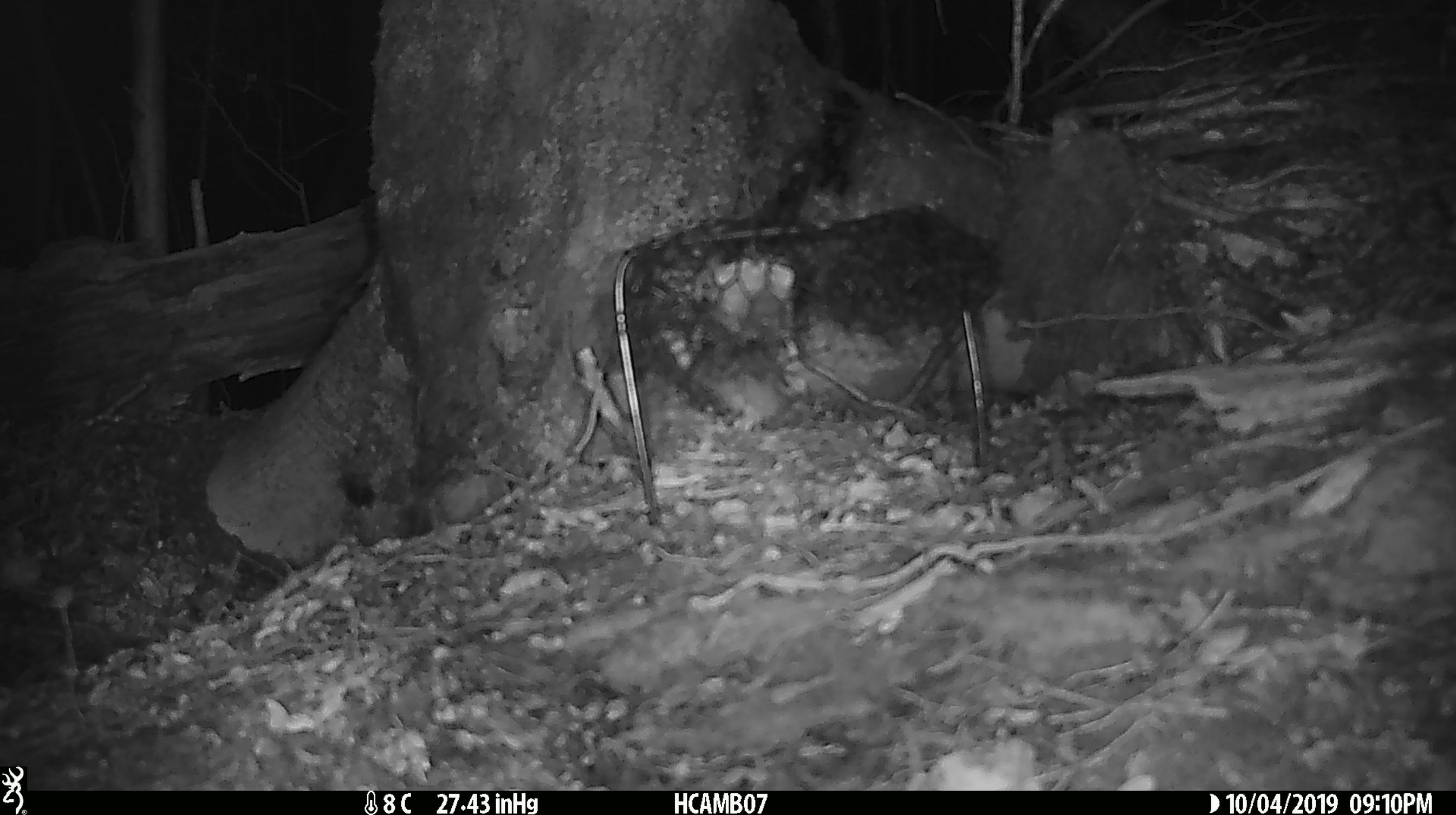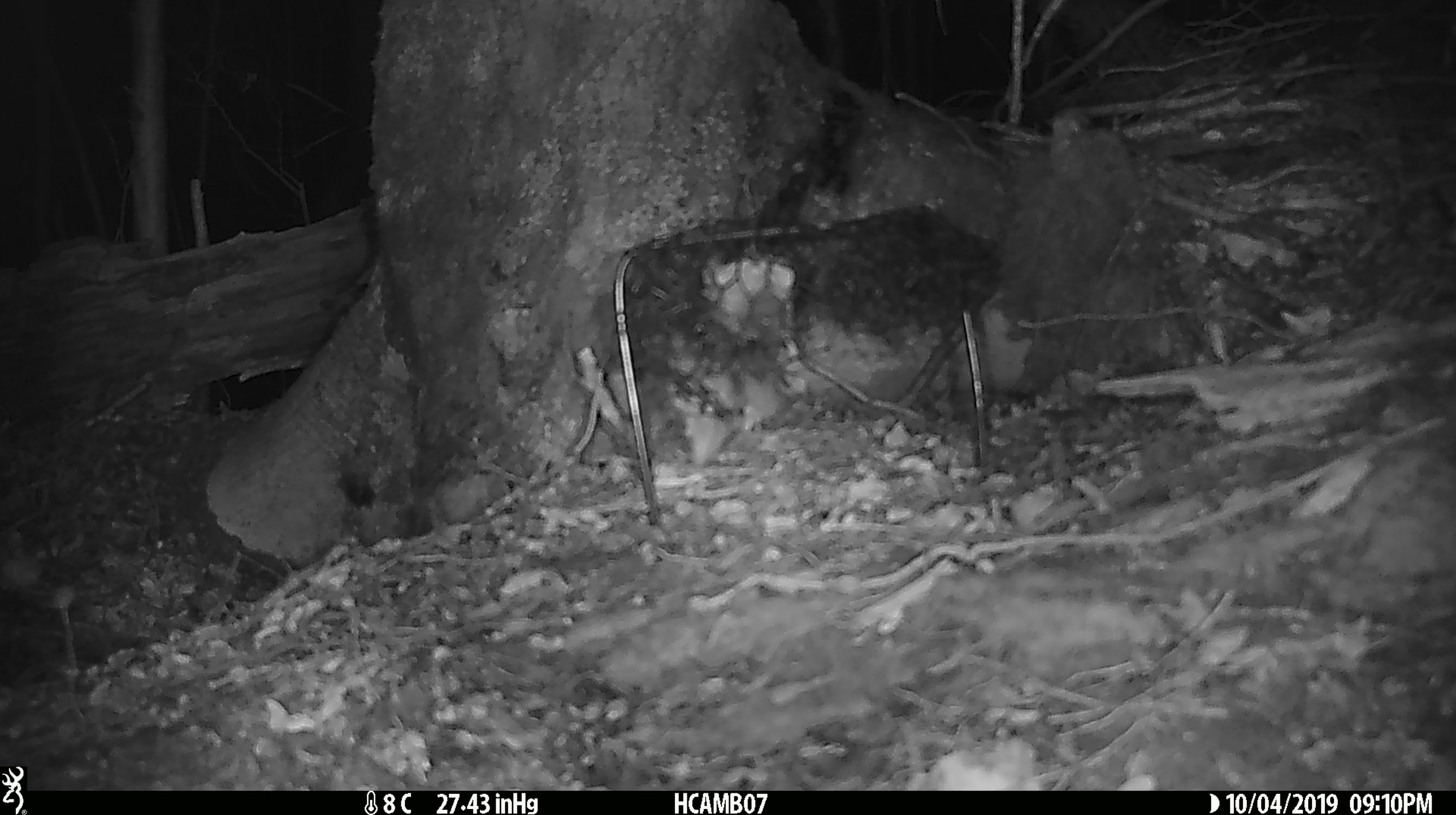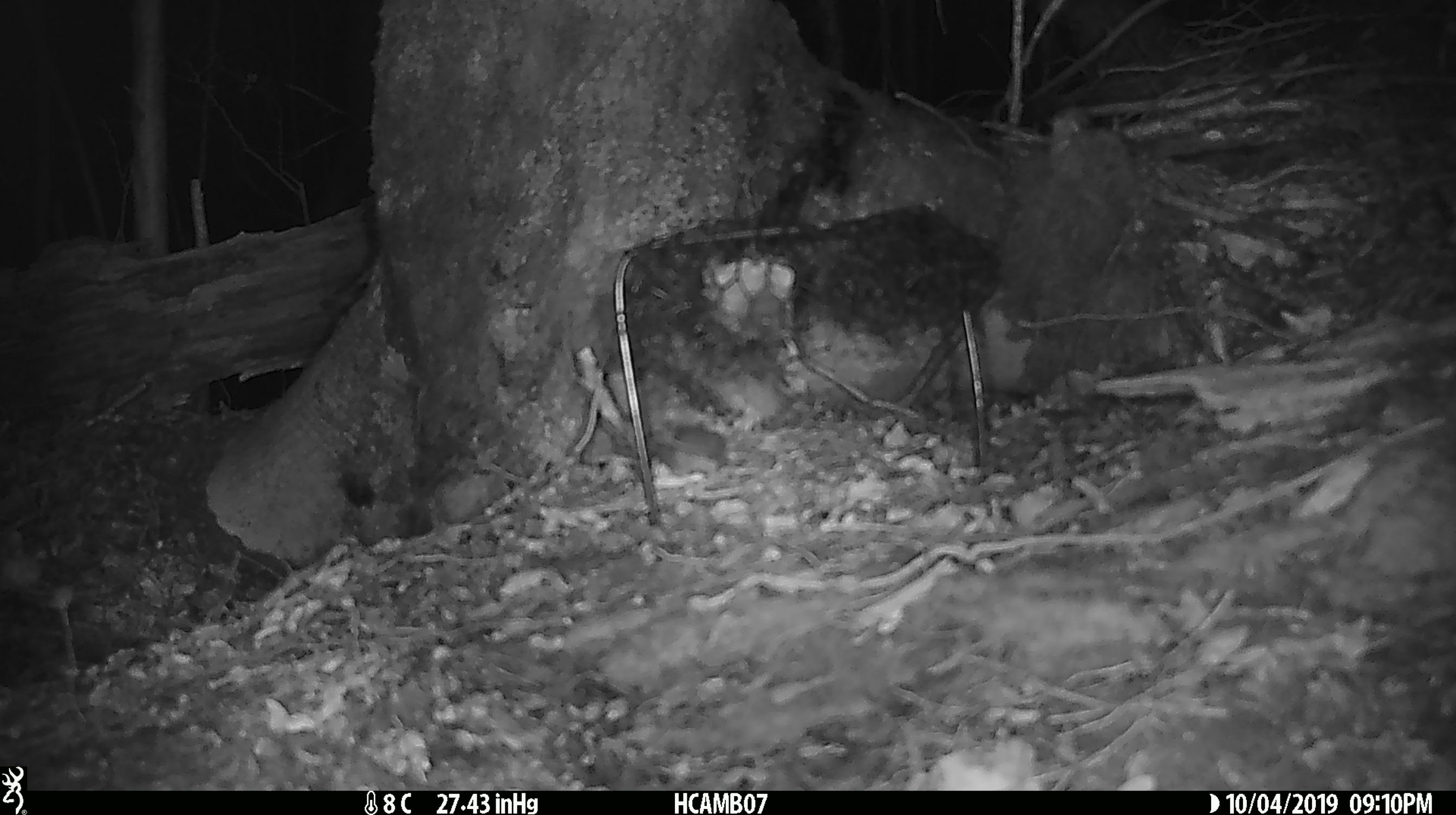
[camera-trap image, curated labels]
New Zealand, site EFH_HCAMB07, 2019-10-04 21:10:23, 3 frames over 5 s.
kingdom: Animalia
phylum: Chordata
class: Mammalia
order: Rodentia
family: Muridae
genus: Mus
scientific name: Mus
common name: mouse